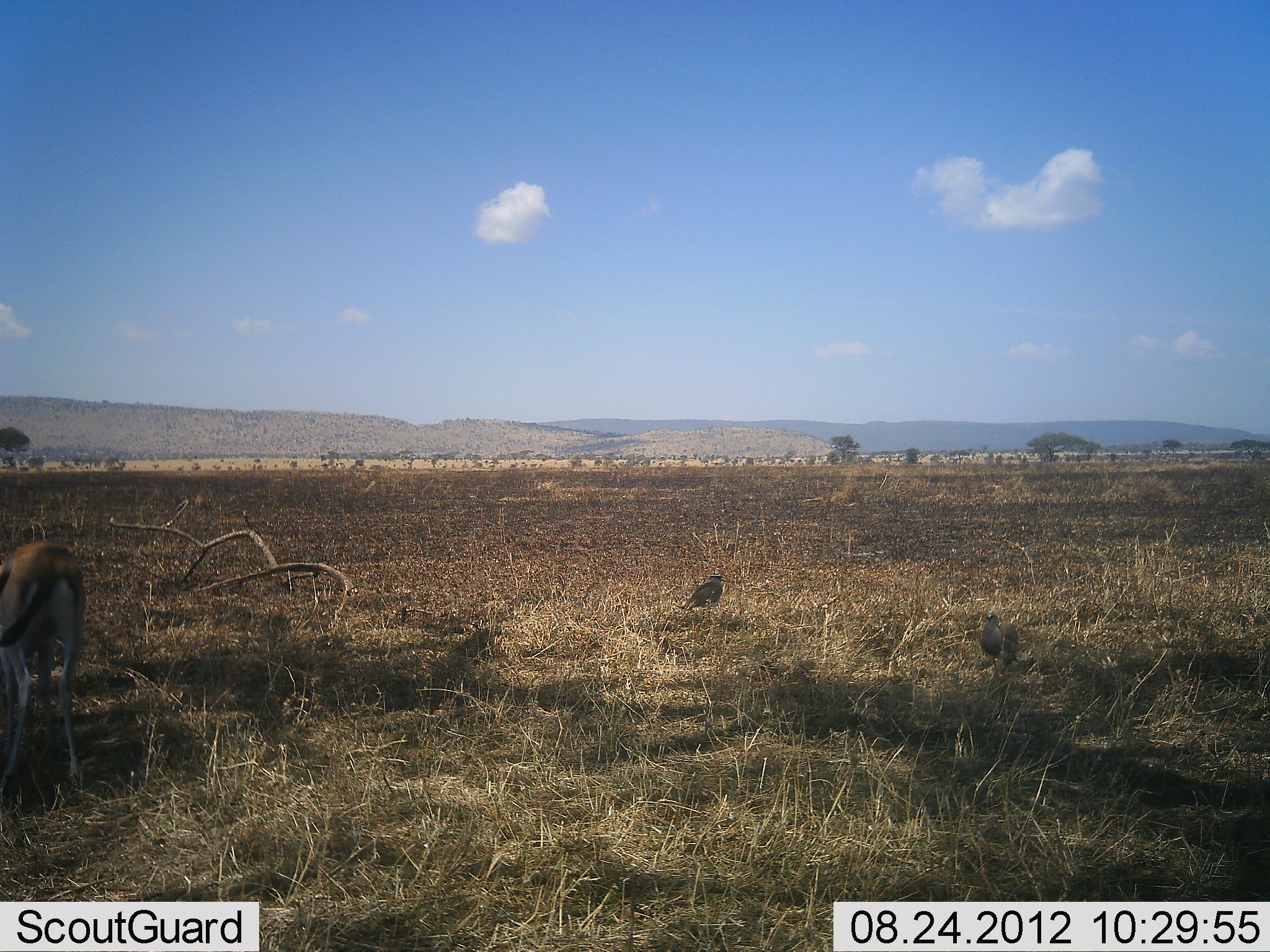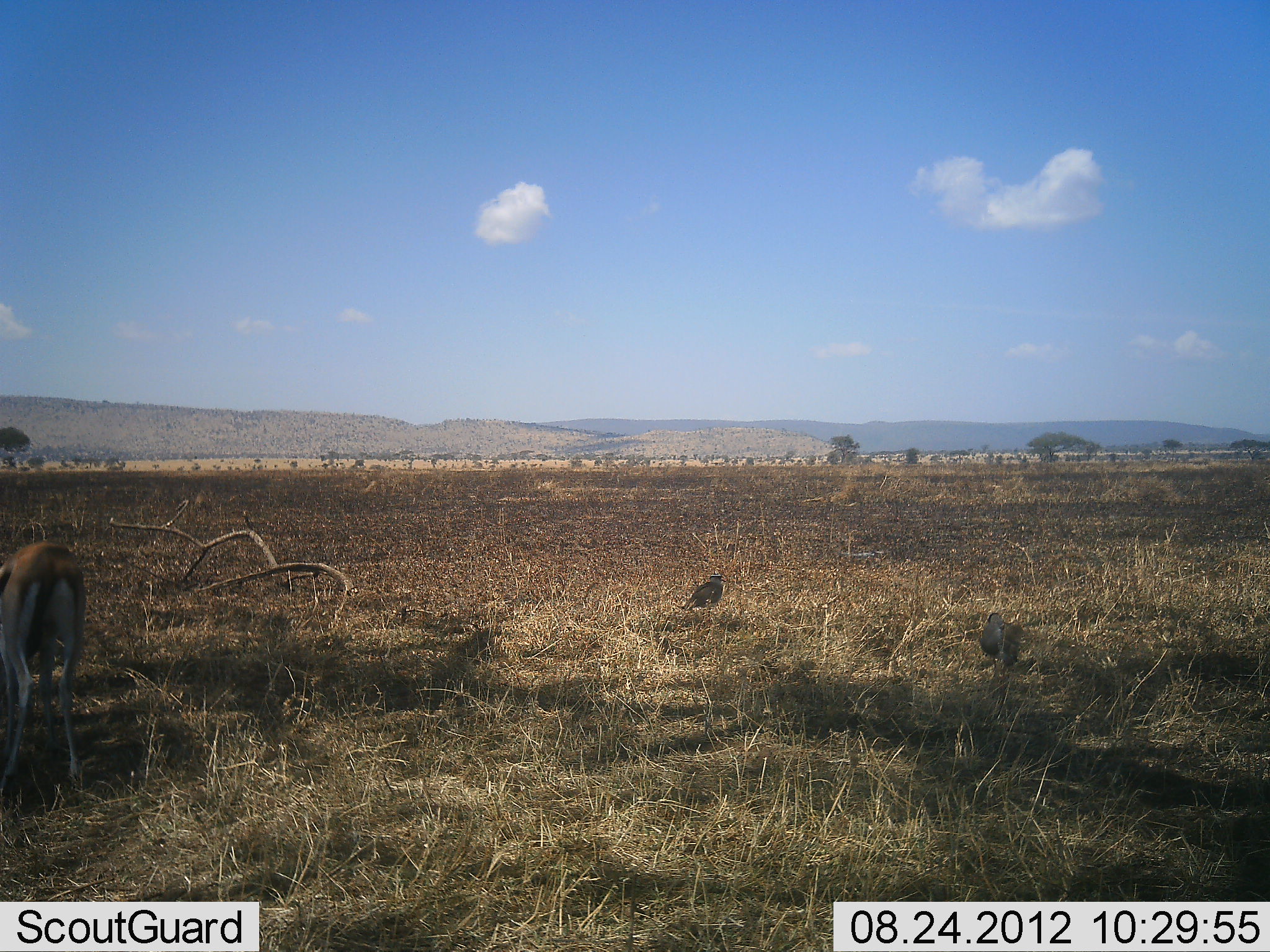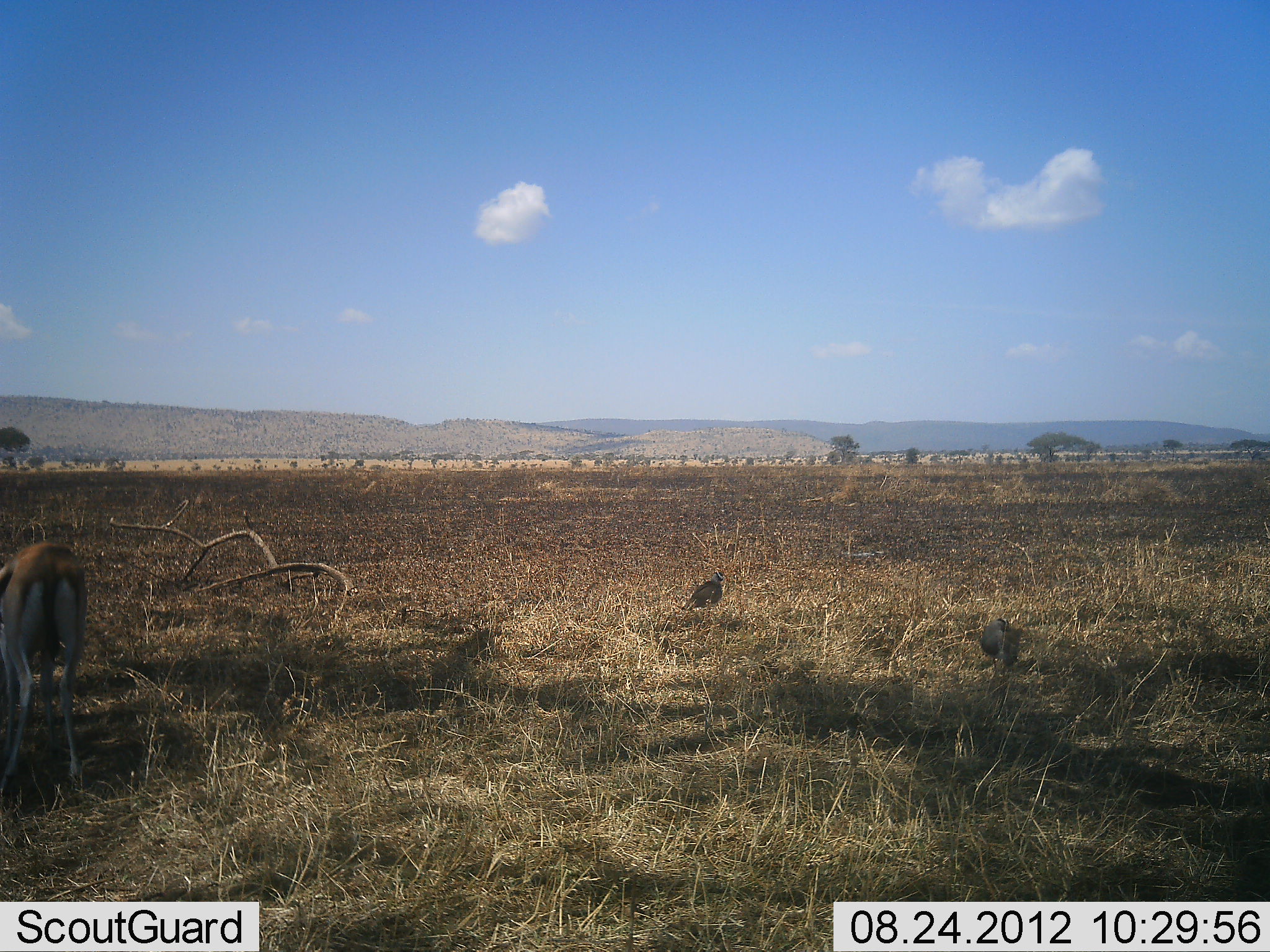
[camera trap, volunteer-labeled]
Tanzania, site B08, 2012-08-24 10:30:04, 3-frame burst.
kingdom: Animalia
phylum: Chordata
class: Mammalia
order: Artiodactyla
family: Bovidae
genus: Eudorcas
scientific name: Eudorcas thomsonii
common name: thomson's gazelle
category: gazellethomsons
Gazellethomsons (thomson's gazelle) (Eudorcas thomsonii), count 1. Behavior (volunteer vote fractions): standing 41%, resting 0%, moving 0%, interacting 0%. Young present (vote fraction): 0%. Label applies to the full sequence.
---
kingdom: Animalia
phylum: Chordata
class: Aves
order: Galliformes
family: Numididae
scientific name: Numididae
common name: guinea fowl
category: guineafowl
Guineafowl (guinea fowl) (Numididae), count 2. Behavior (volunteer vote fractions): standing 73%, resting 0%, moving 0%, interacting 0%. Young present (vote fraction): 0%. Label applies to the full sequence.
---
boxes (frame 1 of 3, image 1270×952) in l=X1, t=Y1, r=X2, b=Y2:
animal: l=0, t=543, r=89, b=792; l=980, t=612, r=1021, b=667; l=679, t=573, r=724, b=619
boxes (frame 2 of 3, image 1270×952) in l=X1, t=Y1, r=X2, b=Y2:
animal: l=0, t=537, r=94, b=794; l=978, t=611, r=1024, b=668; l=676, t=573, r=726, b=615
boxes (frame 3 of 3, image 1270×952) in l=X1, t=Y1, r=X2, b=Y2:
animal: l=0, t=542, r=90, b=795; l=981, t=618, r=1024, b=668; l=681, t=569, r=724, b=614